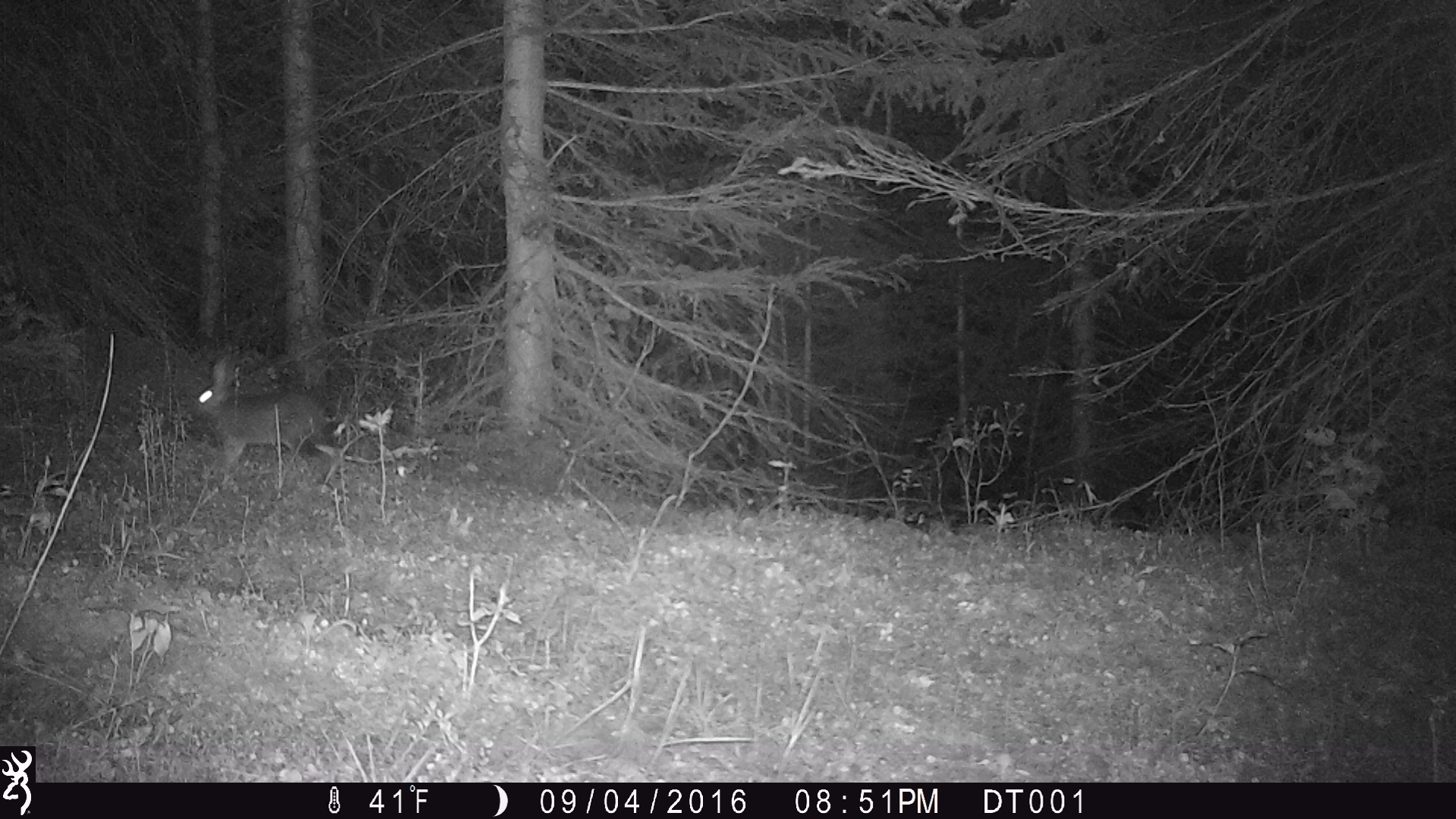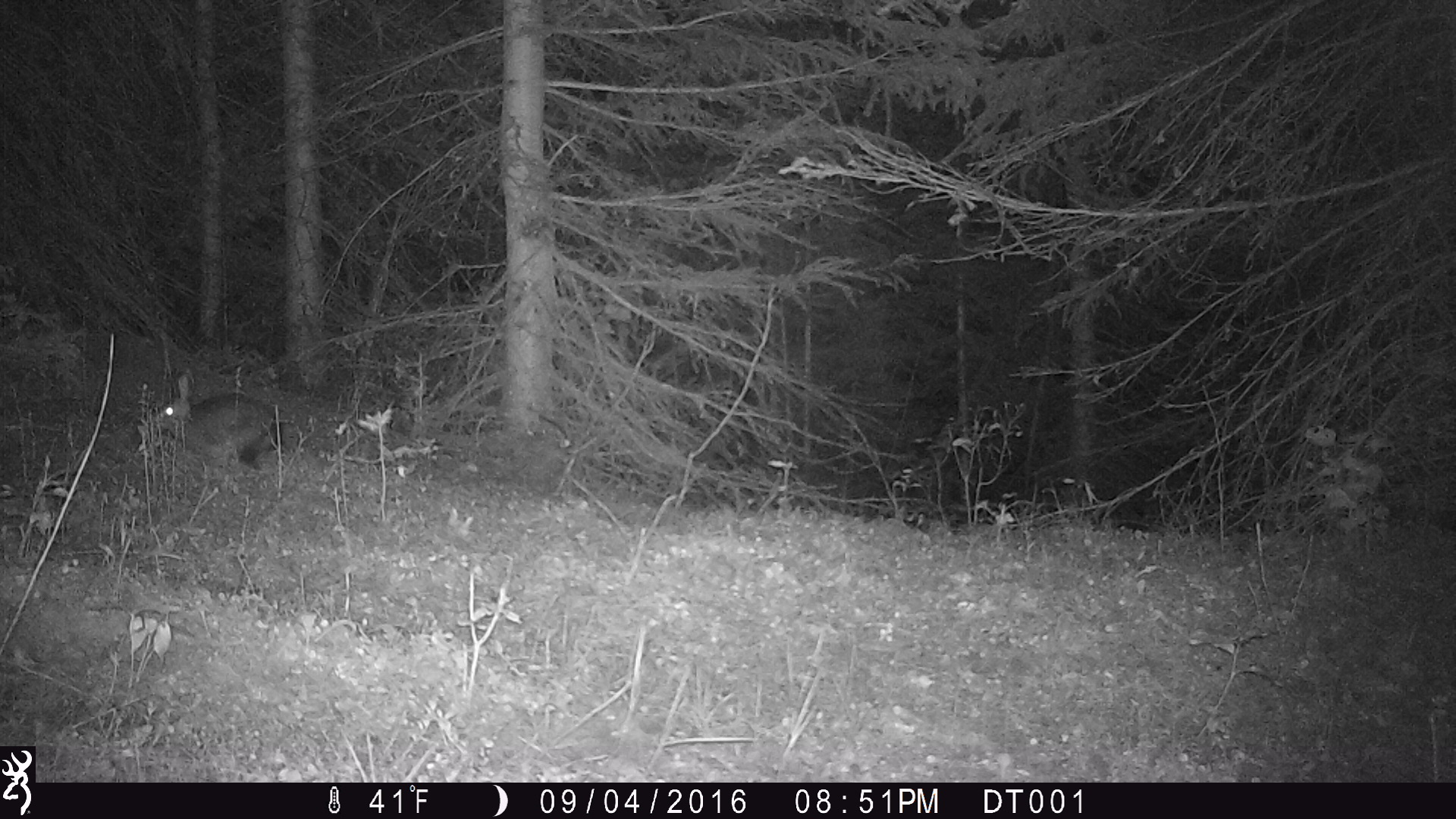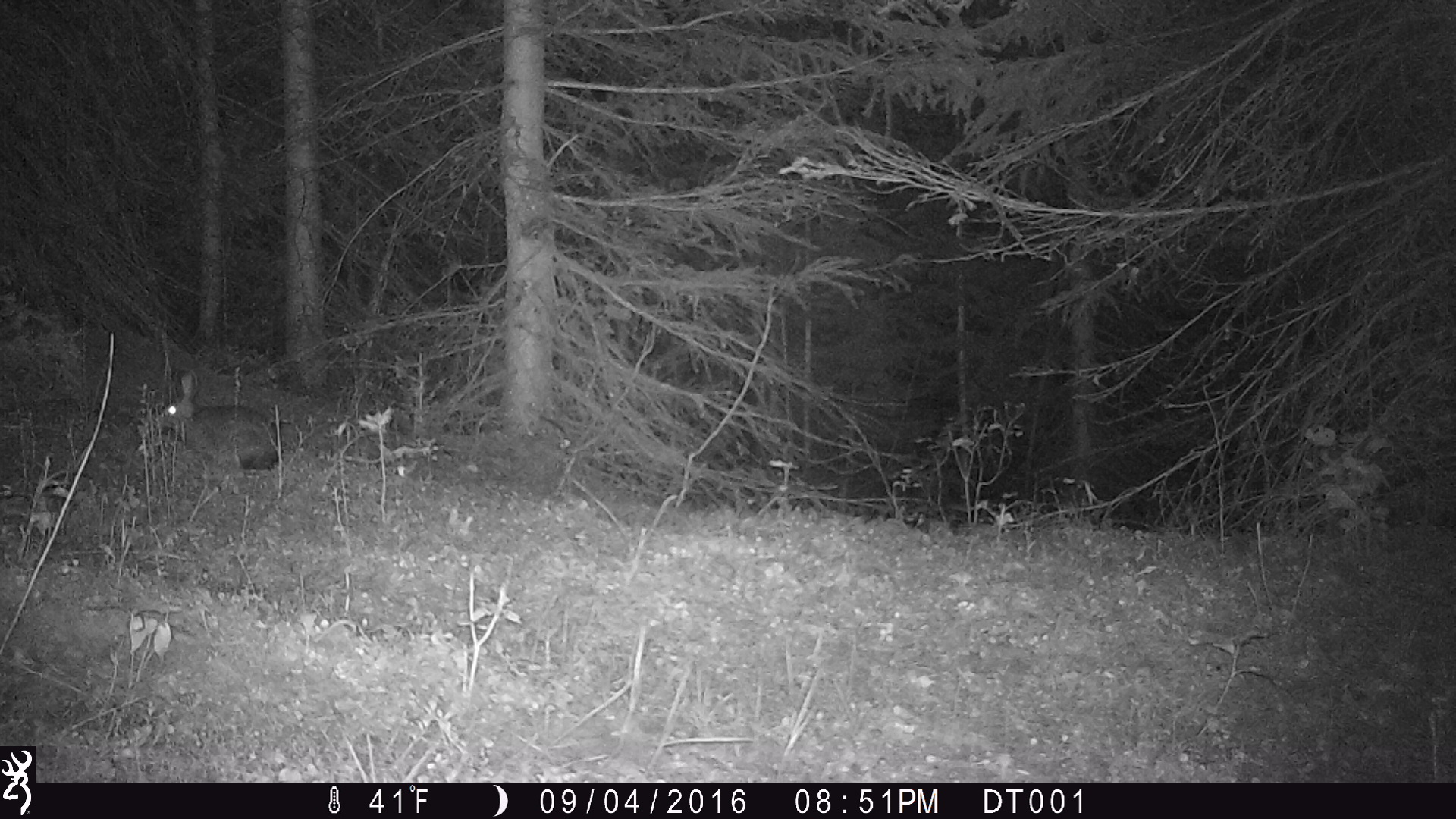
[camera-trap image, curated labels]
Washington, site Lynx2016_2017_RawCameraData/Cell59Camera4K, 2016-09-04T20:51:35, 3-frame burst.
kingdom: Animalia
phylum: Chordata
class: Mammalia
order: Lagomorpha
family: Leporidae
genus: Lepus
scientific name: Lepus americanus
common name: snowshoe hare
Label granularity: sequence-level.